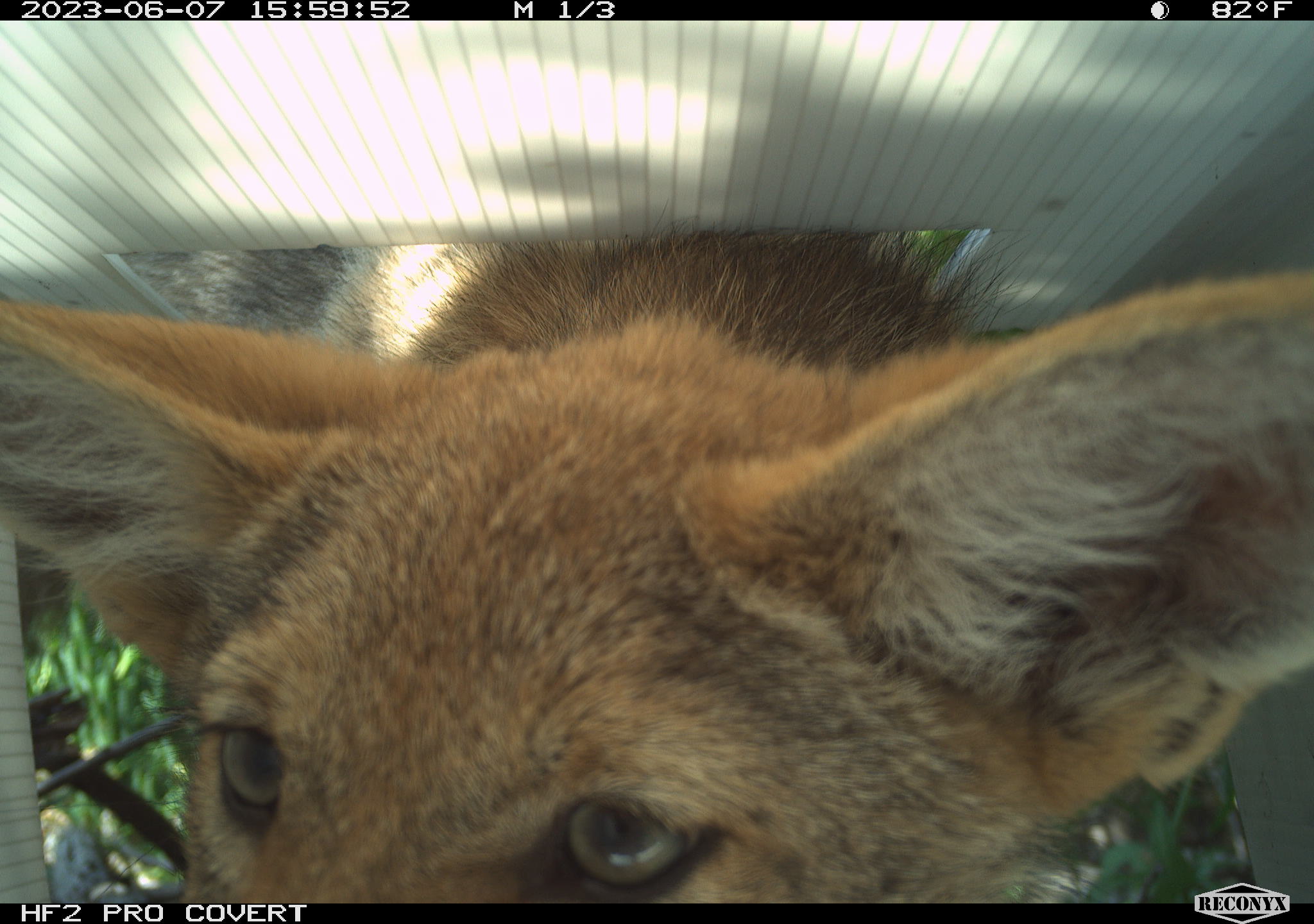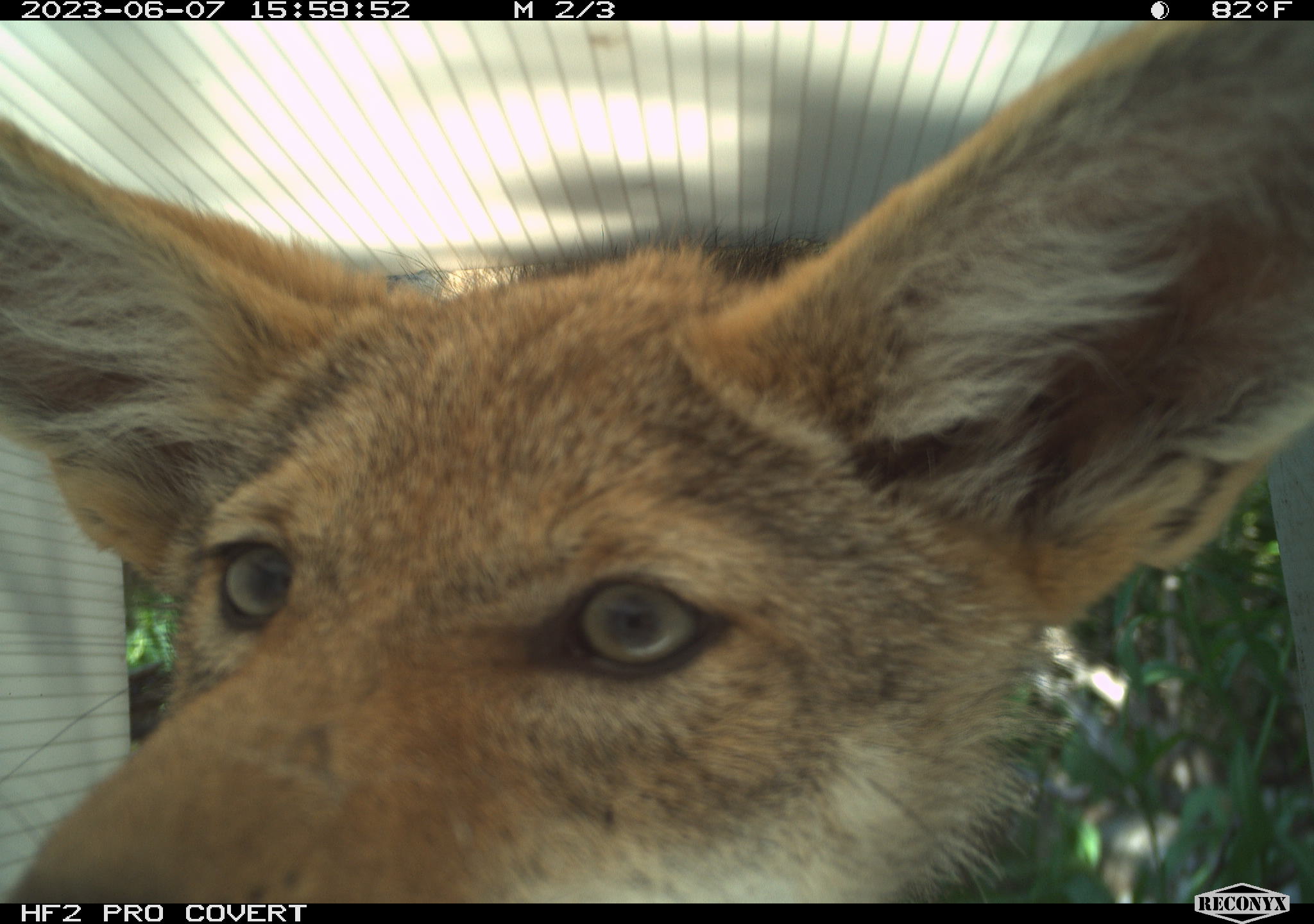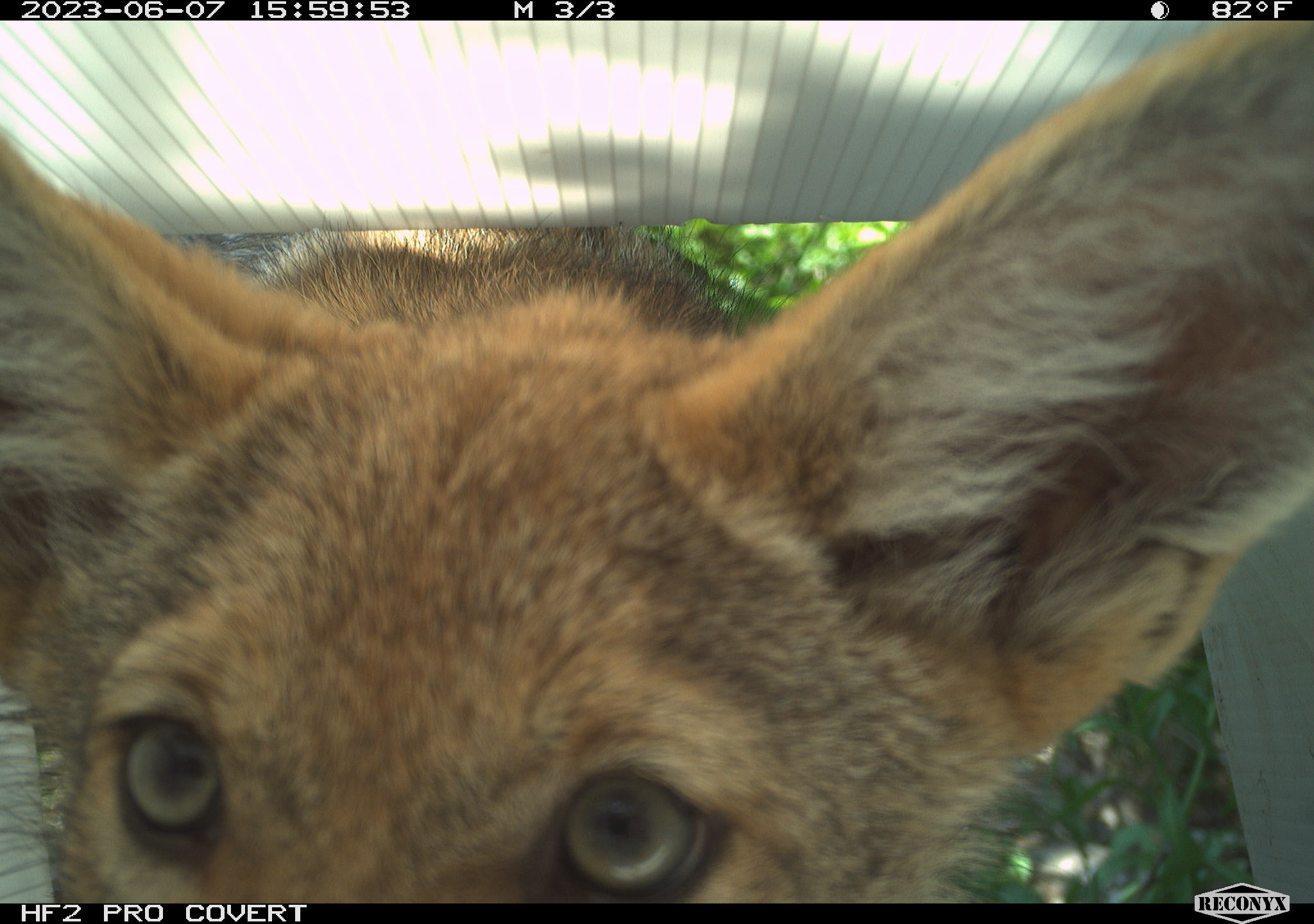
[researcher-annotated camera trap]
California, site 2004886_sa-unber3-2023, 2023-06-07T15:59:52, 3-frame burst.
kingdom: Animalia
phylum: Chordata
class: Mammalia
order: Carnivora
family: Canidae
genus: Canis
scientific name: Canis latrans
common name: coyote